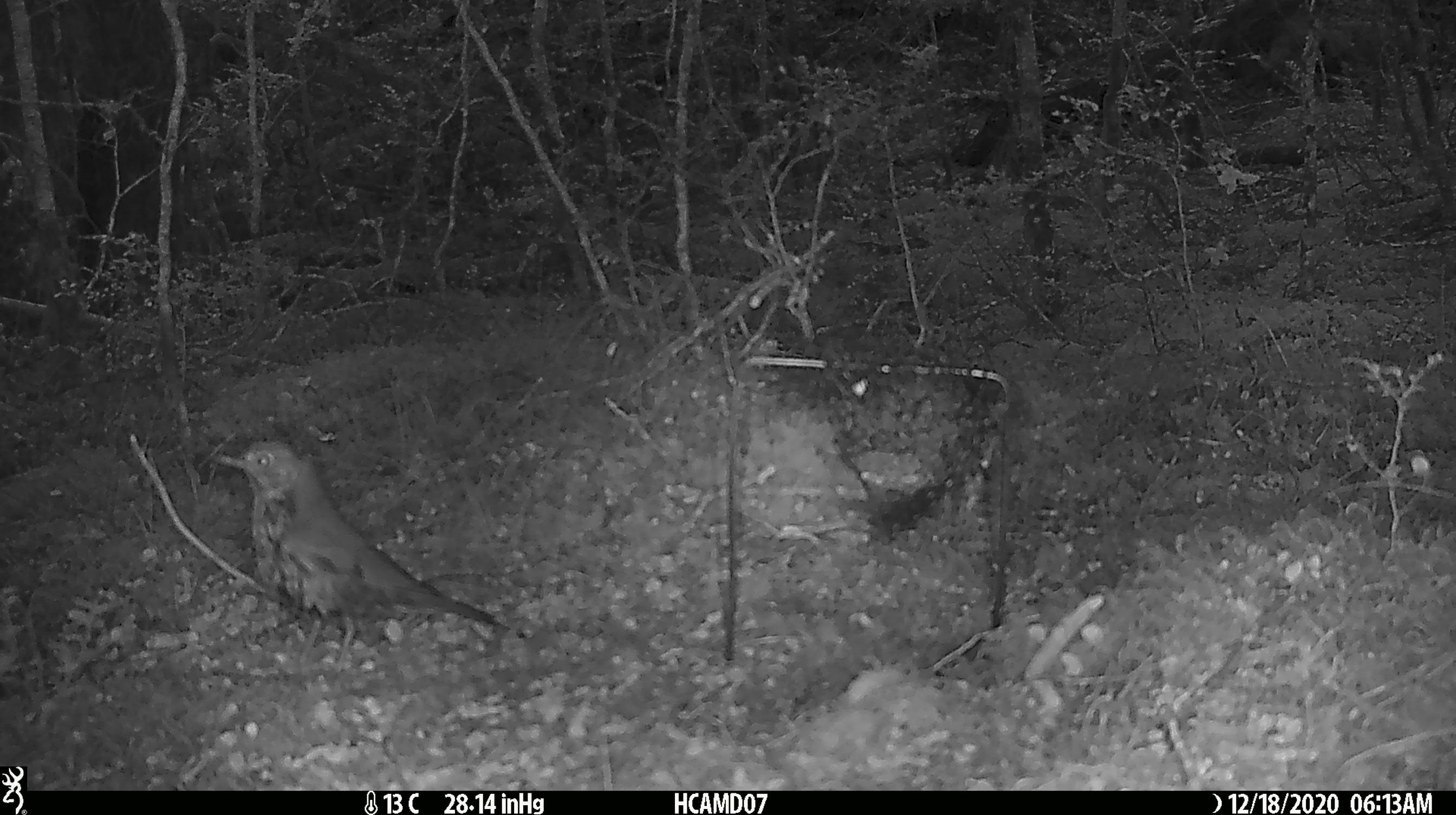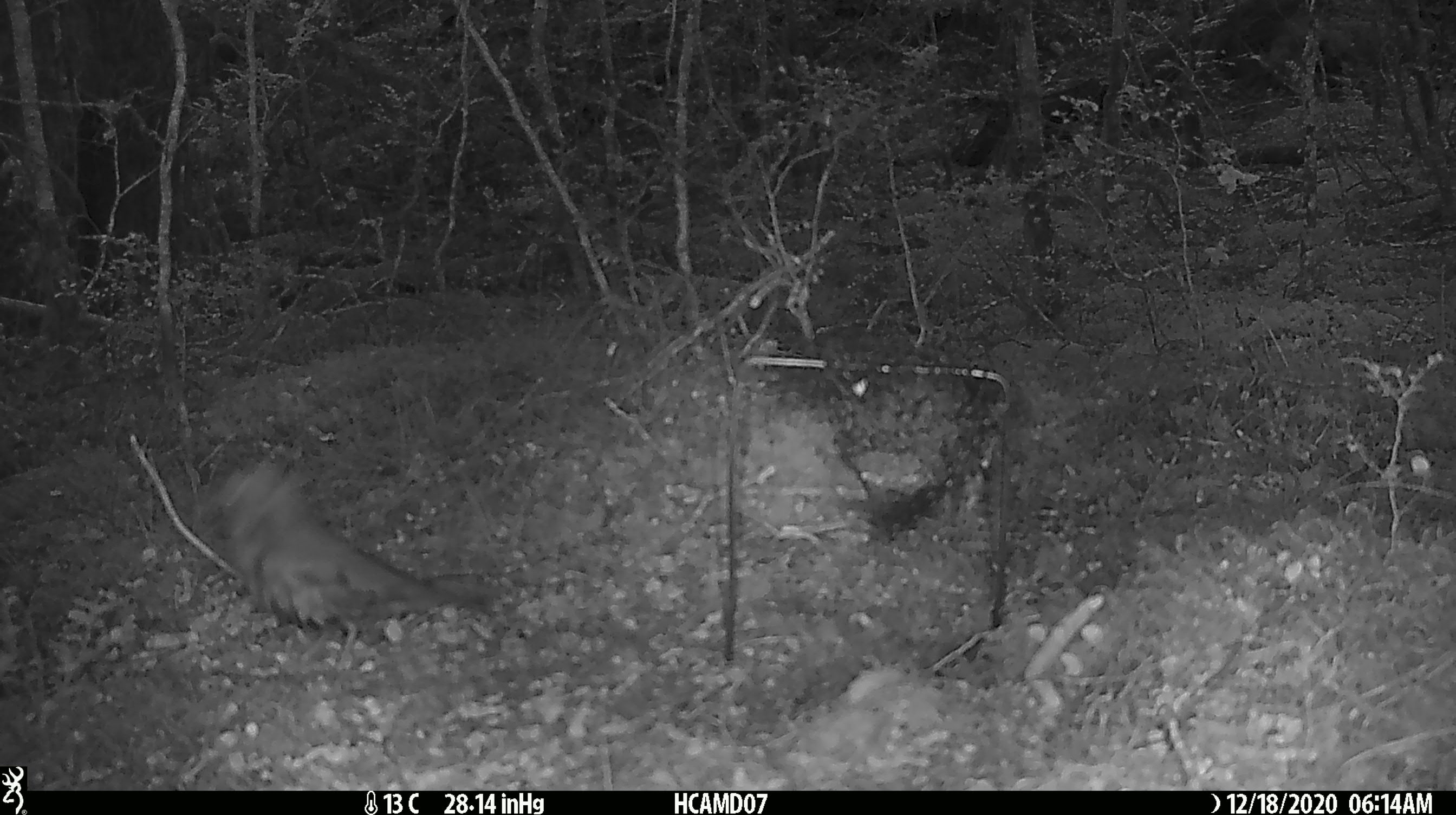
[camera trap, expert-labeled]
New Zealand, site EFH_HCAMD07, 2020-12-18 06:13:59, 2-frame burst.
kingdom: Animalia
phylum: Chordata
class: Aves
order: Passeriformes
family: Turdidae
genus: Turdus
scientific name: Turdus philomelos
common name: song thrush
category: thrush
Thrush (song thrush) (Turdus philomelos).